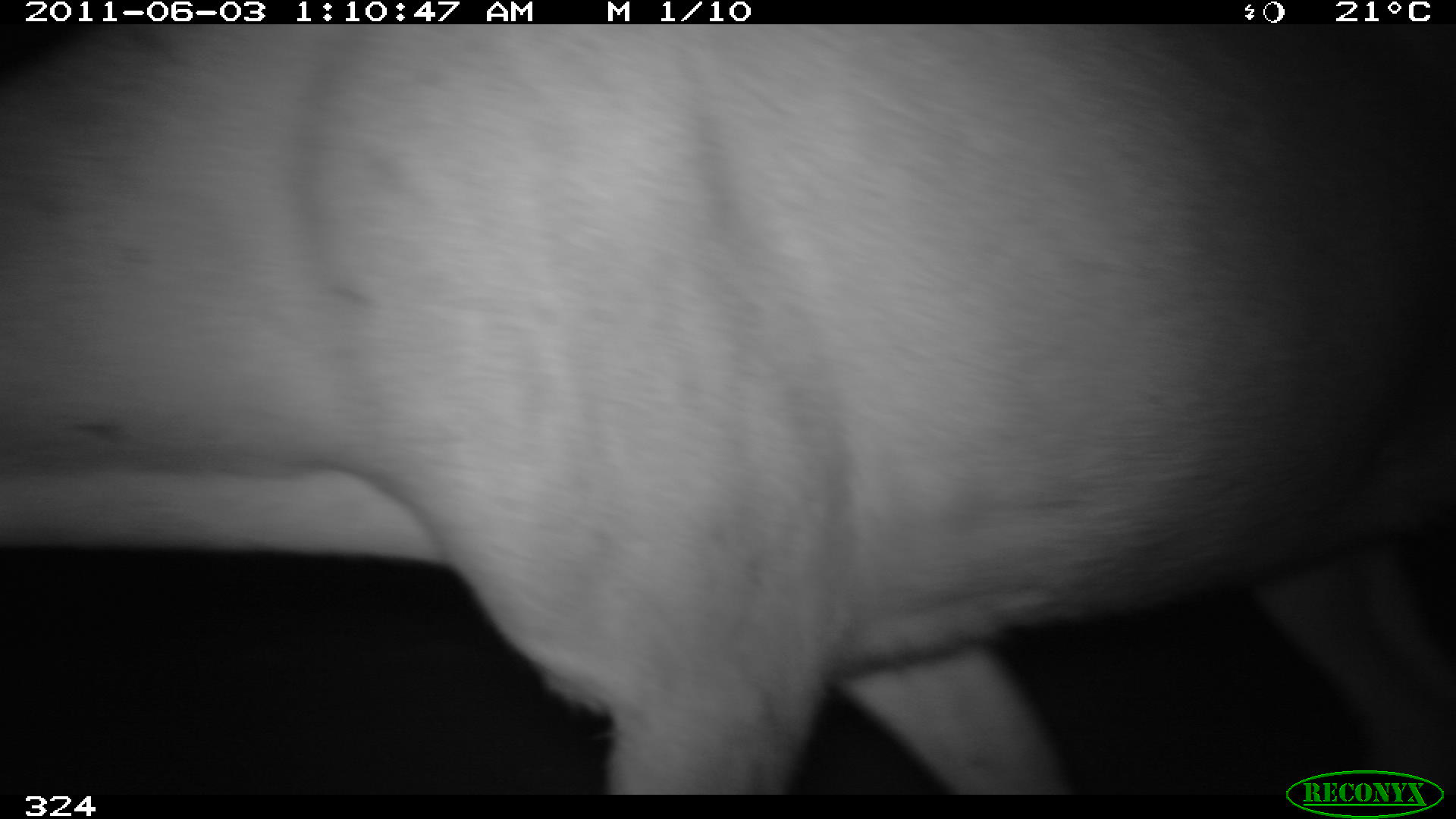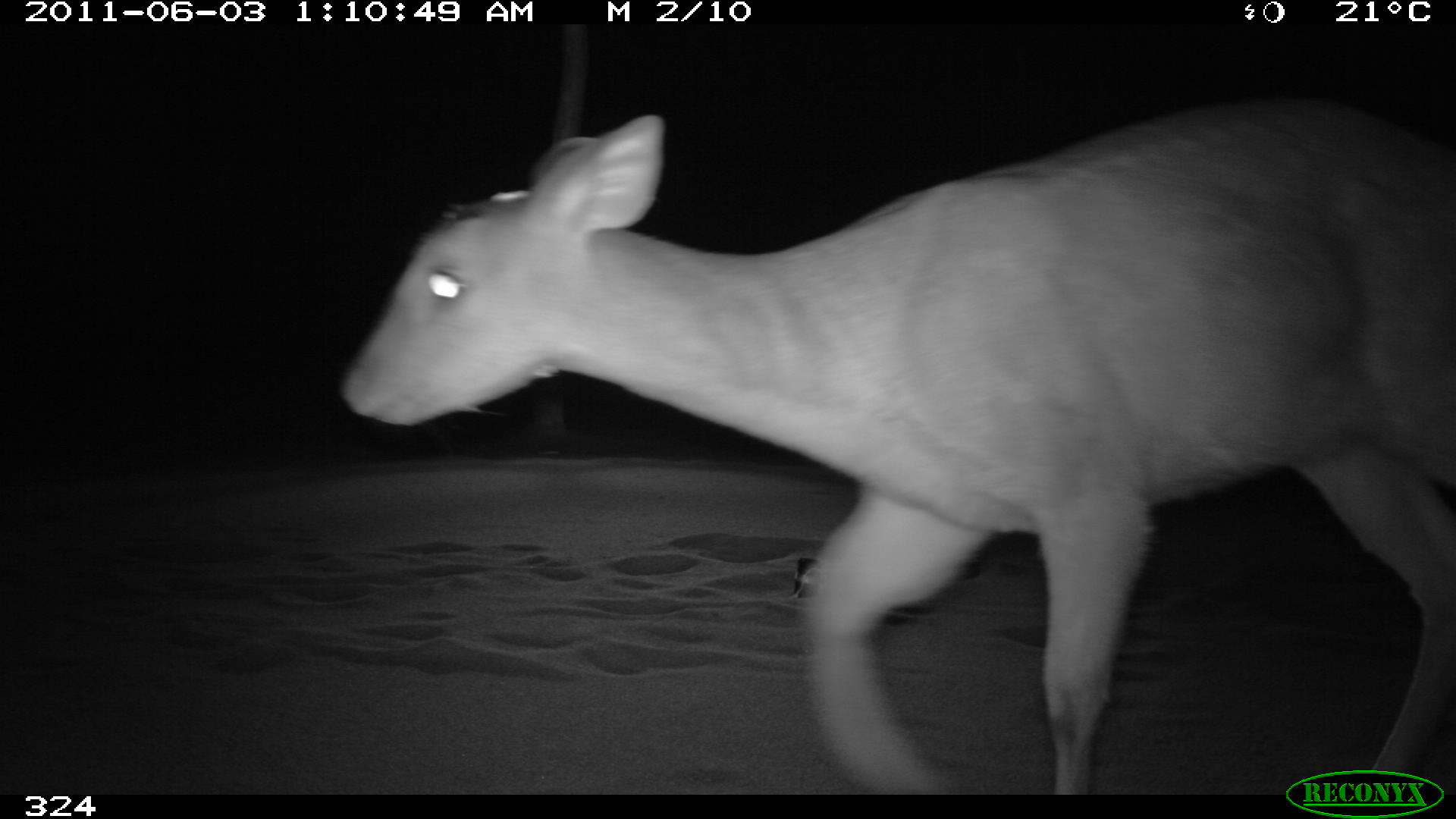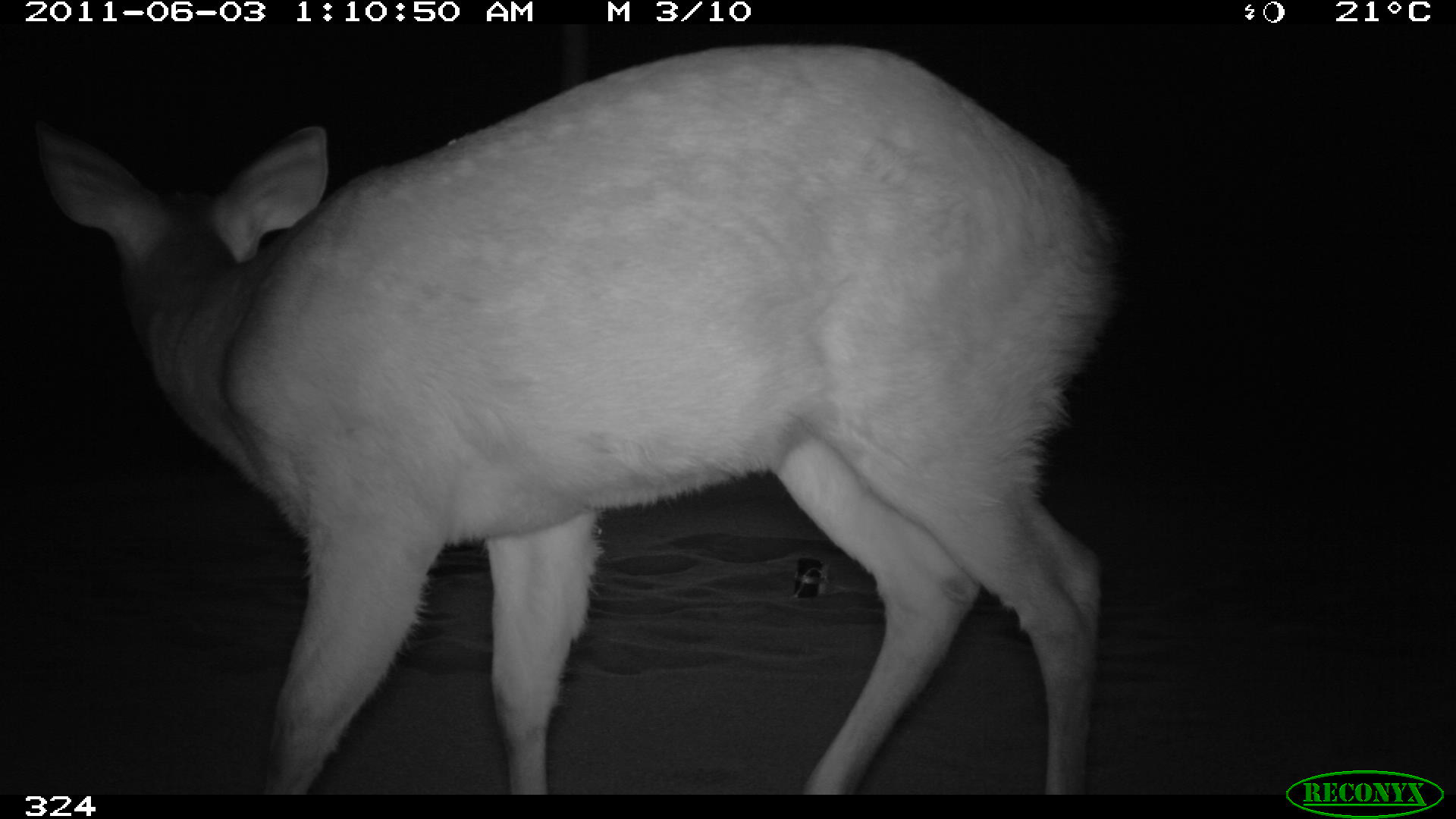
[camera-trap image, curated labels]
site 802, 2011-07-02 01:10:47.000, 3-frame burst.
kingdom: Animalia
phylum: Chordata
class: Mammalia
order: Artiodactyla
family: Cervidae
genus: Mazama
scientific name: Mazama americana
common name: red brocket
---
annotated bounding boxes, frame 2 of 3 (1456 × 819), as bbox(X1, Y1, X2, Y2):
mazama americana: bbox(339, 90, 1456, 791)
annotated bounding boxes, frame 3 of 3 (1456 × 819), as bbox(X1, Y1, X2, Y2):
mazama americana: bbox(36, 36, 1118, 794)